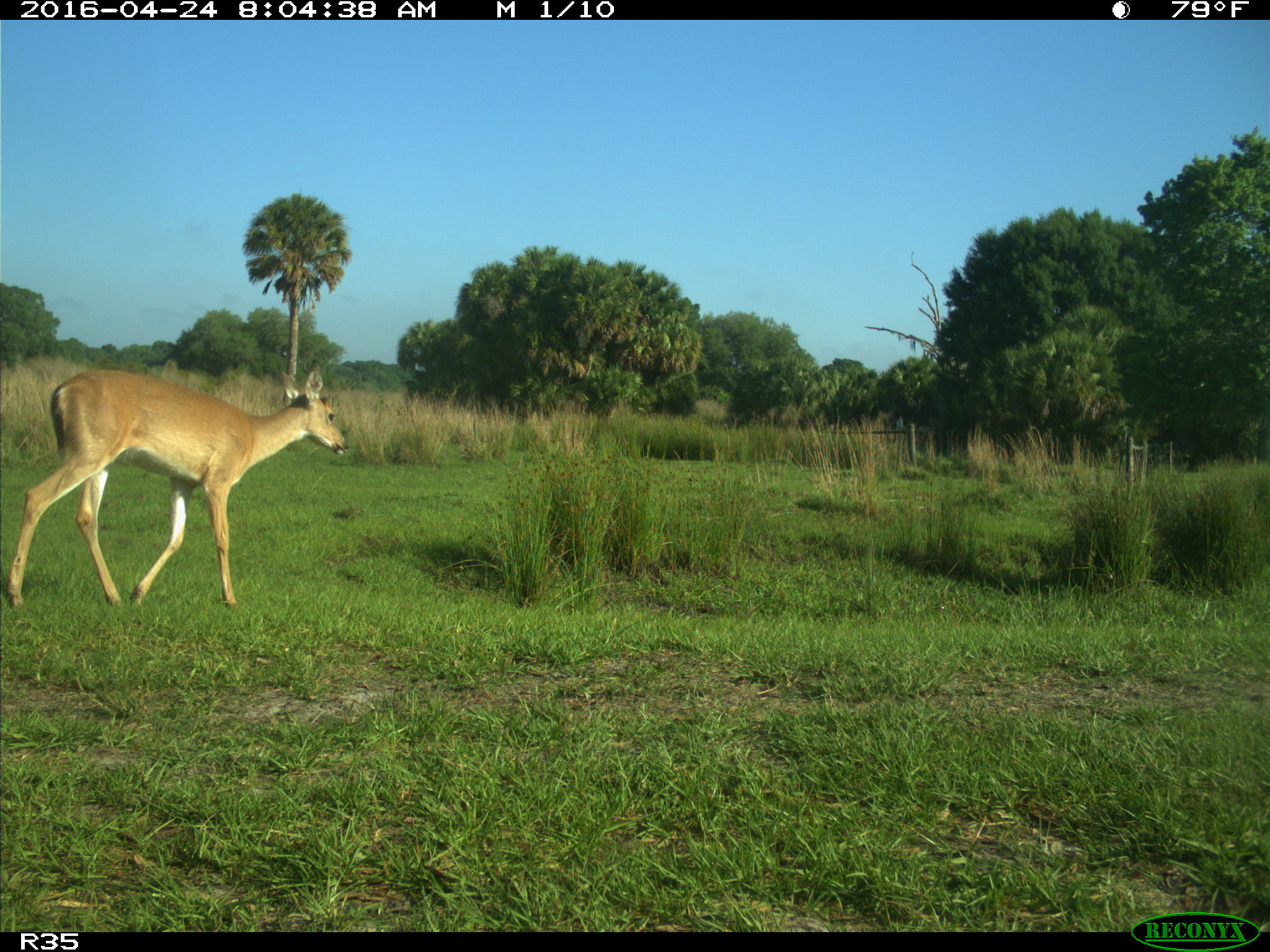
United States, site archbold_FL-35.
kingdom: Animalia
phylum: Chordata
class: Mammalia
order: Artiodactyla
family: Cervidae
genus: Odocoileus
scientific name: Odocoileus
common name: deer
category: unidentified deer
Unidentified deer (deer) (Odocoileus).